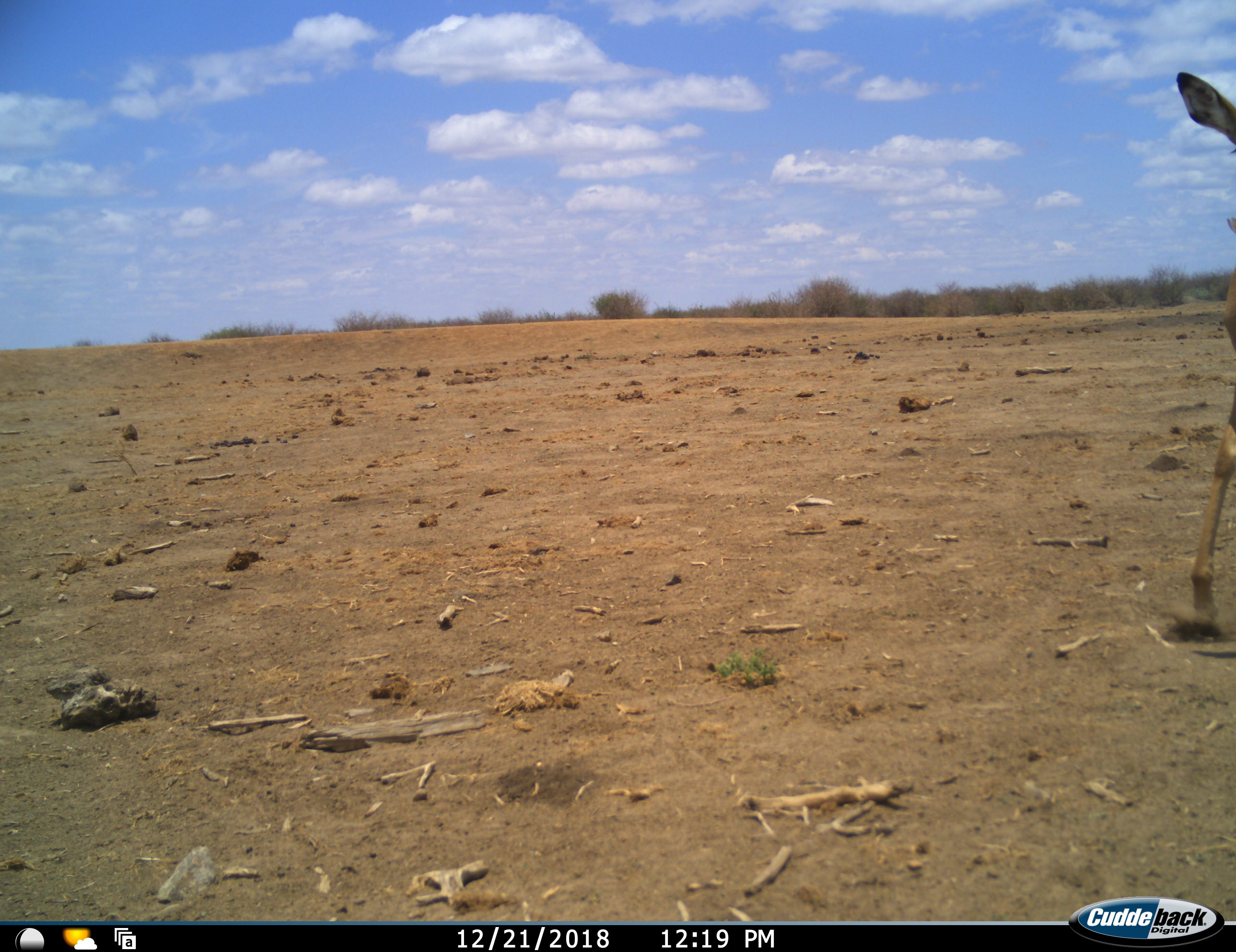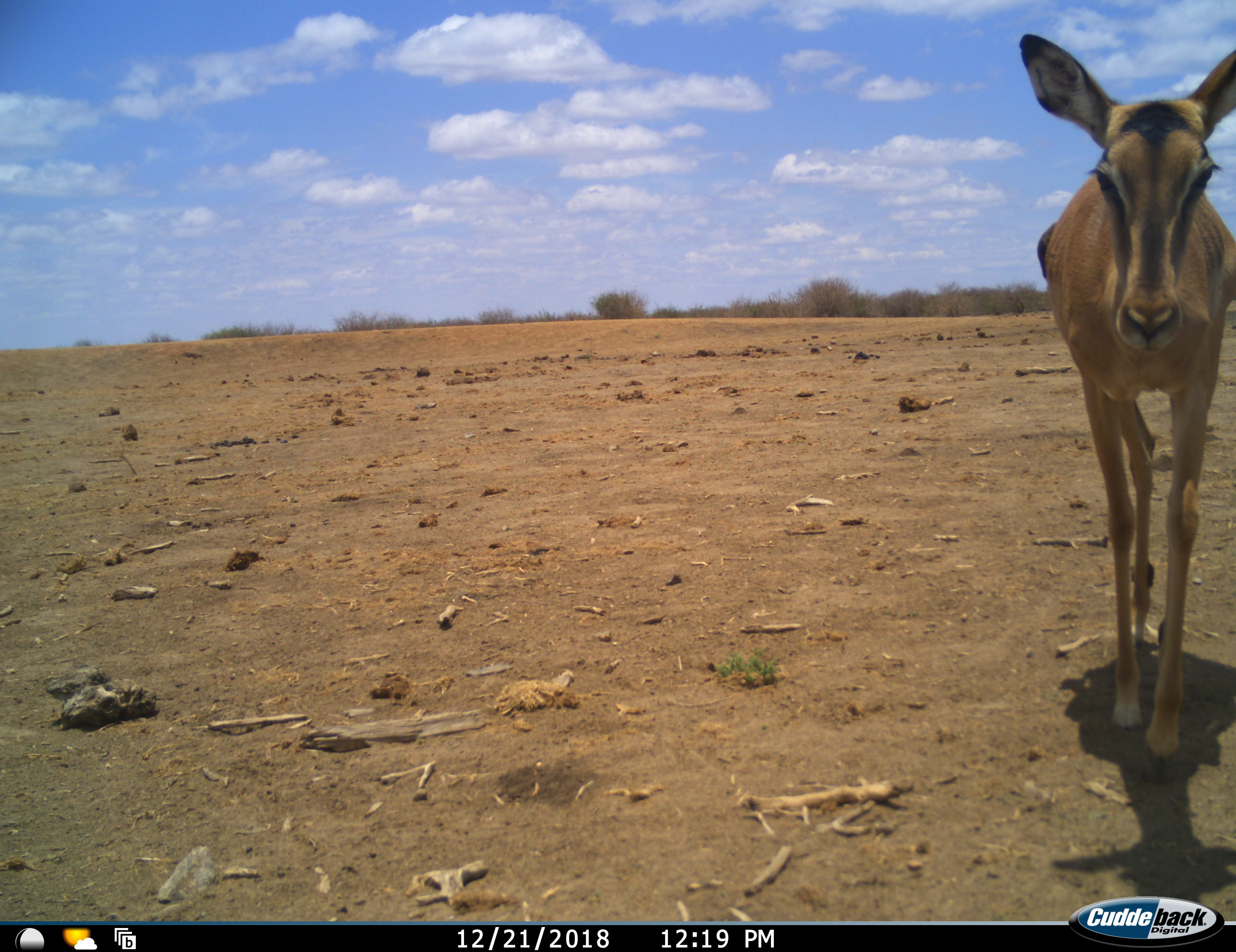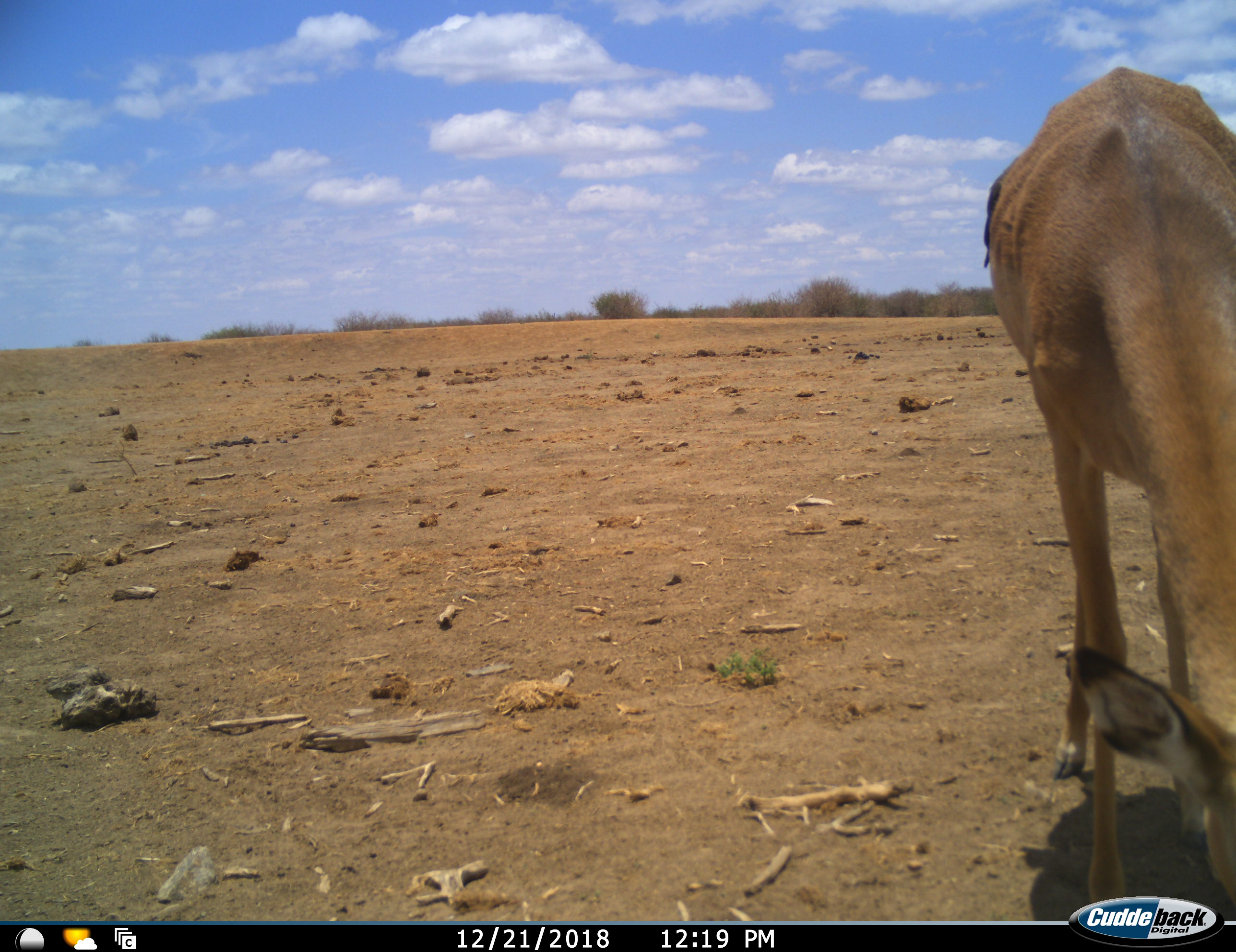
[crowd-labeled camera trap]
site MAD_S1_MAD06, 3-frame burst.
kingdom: Animalia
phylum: Chordata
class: Mammalia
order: Artiodactyla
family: Bovidae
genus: Aepyceros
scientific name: Aepyceros melampus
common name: impala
Impala (Aepyceros melampus), count 1. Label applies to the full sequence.